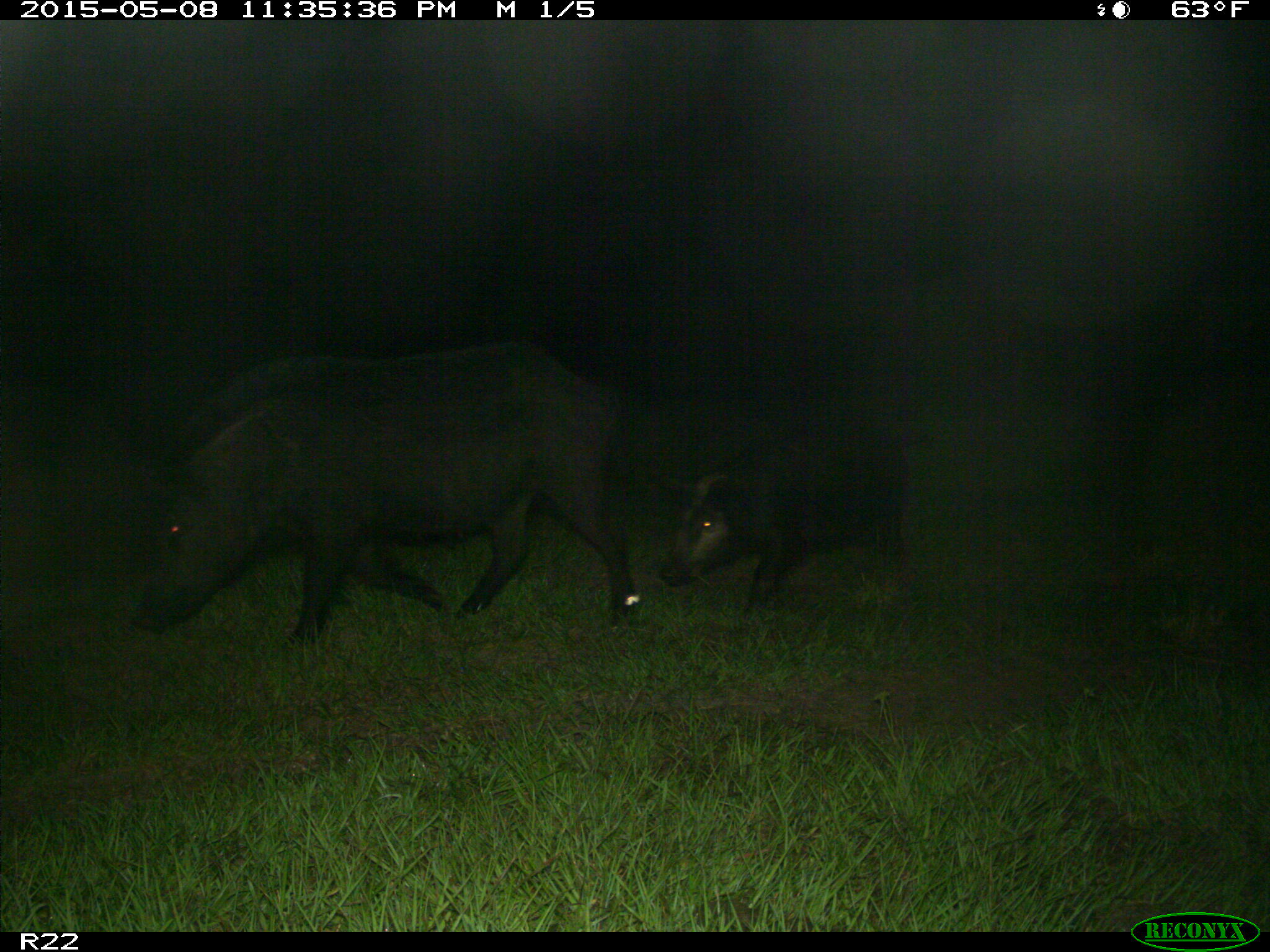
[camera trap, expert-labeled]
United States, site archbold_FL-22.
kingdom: Animalia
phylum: Chordata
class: Mammalia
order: Artiodactyla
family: Bovidae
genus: Bos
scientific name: Bos taurus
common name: domestic cow